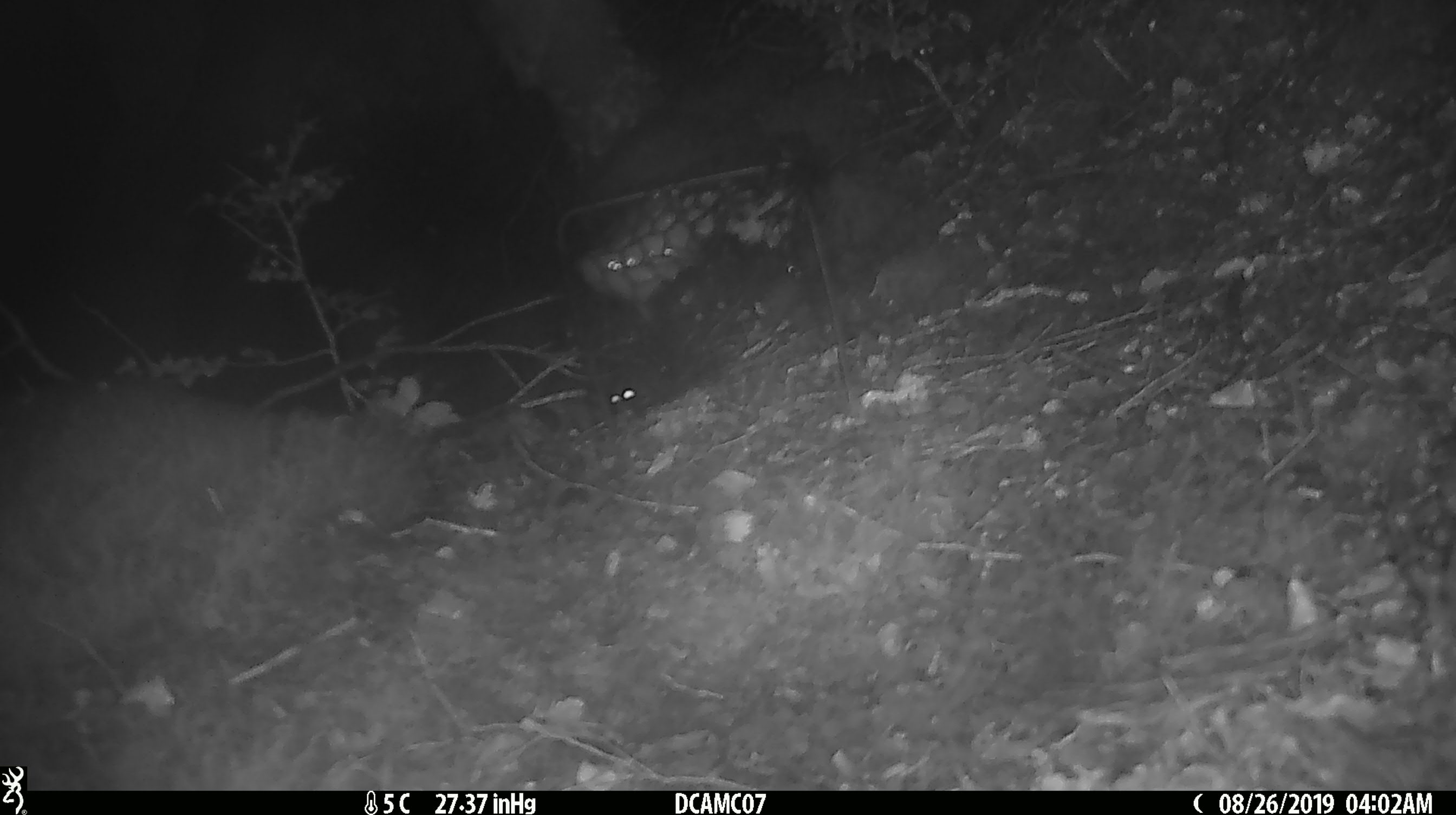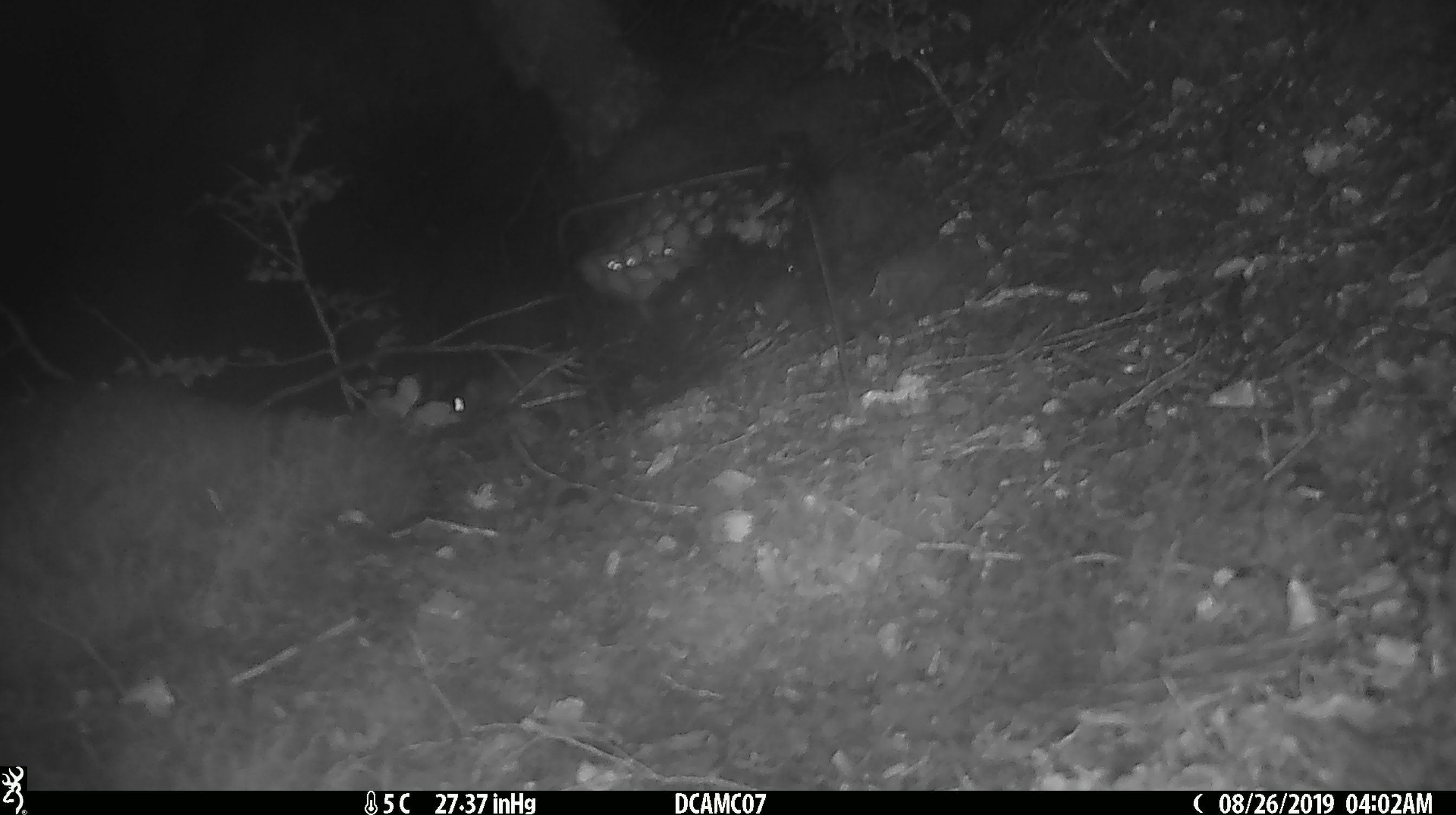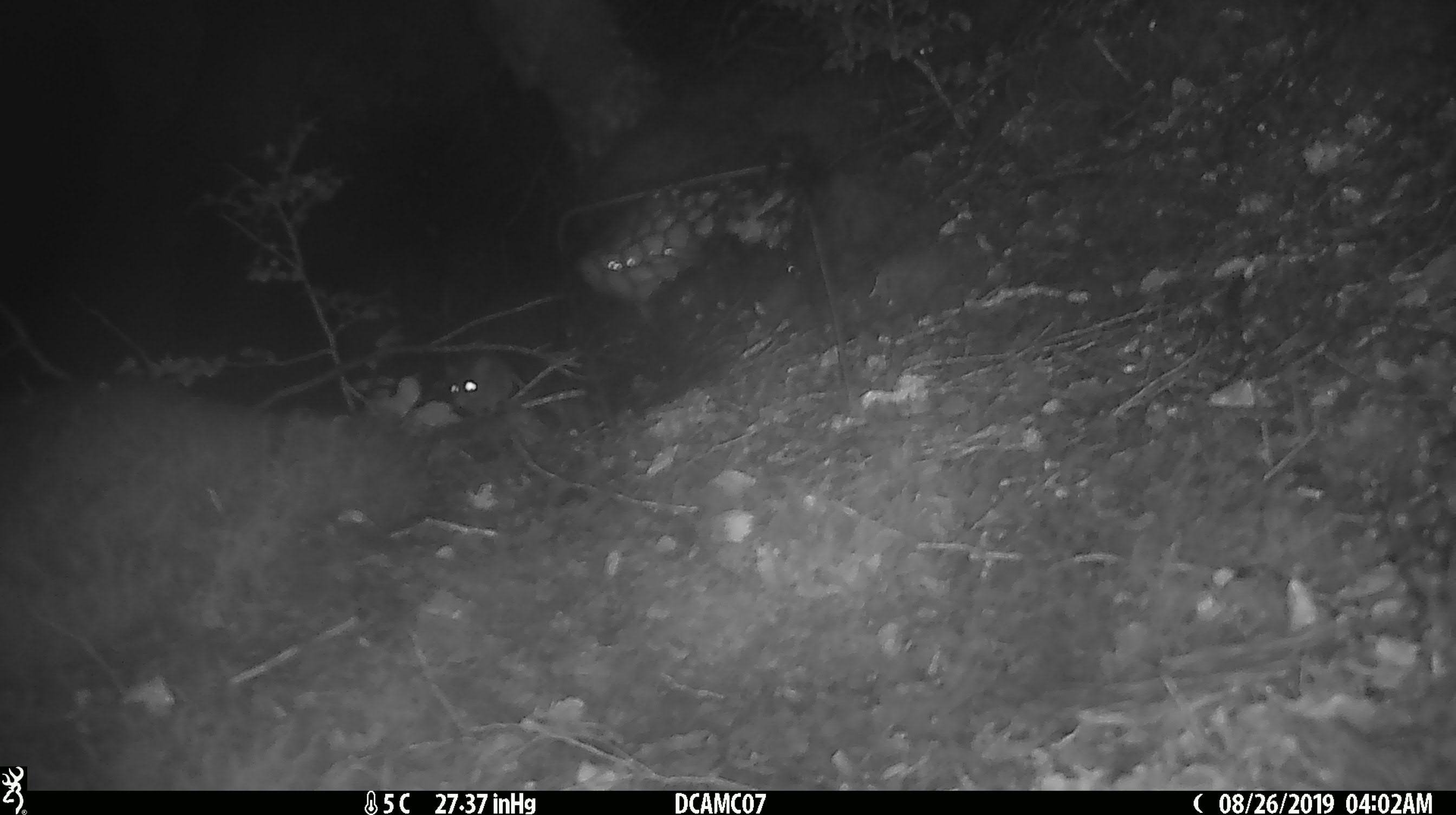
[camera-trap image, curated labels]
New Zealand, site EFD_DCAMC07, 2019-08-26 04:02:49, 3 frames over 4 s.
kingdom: Animalia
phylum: Chordata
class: Mammalia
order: Rodentia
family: Muridae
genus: Mus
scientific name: Mus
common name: mouse